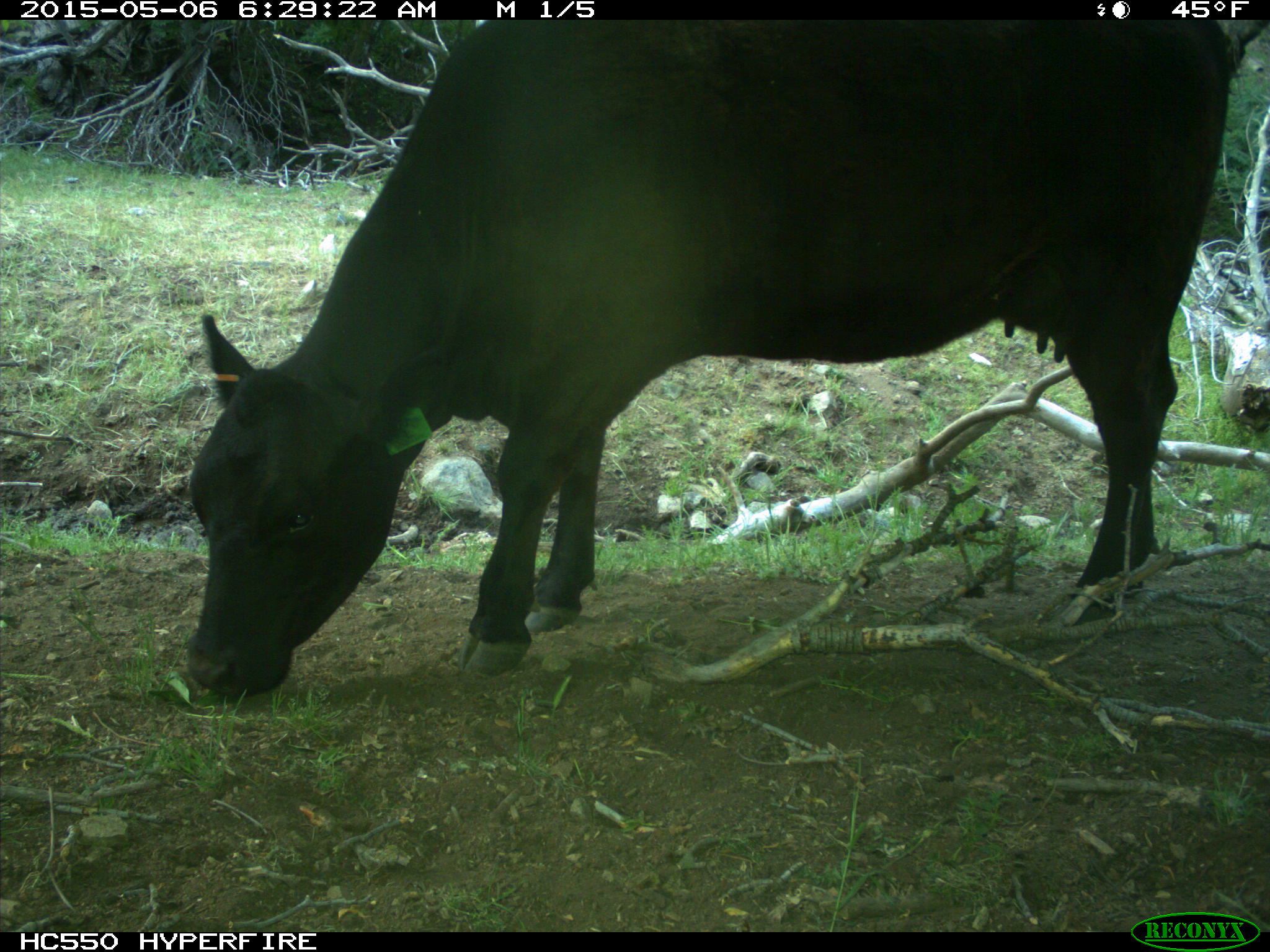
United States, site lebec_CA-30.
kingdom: Animalia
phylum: Chordata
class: Mammalia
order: Artiodactyla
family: Bovidae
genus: Bos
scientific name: Bos taurus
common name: domestic cow